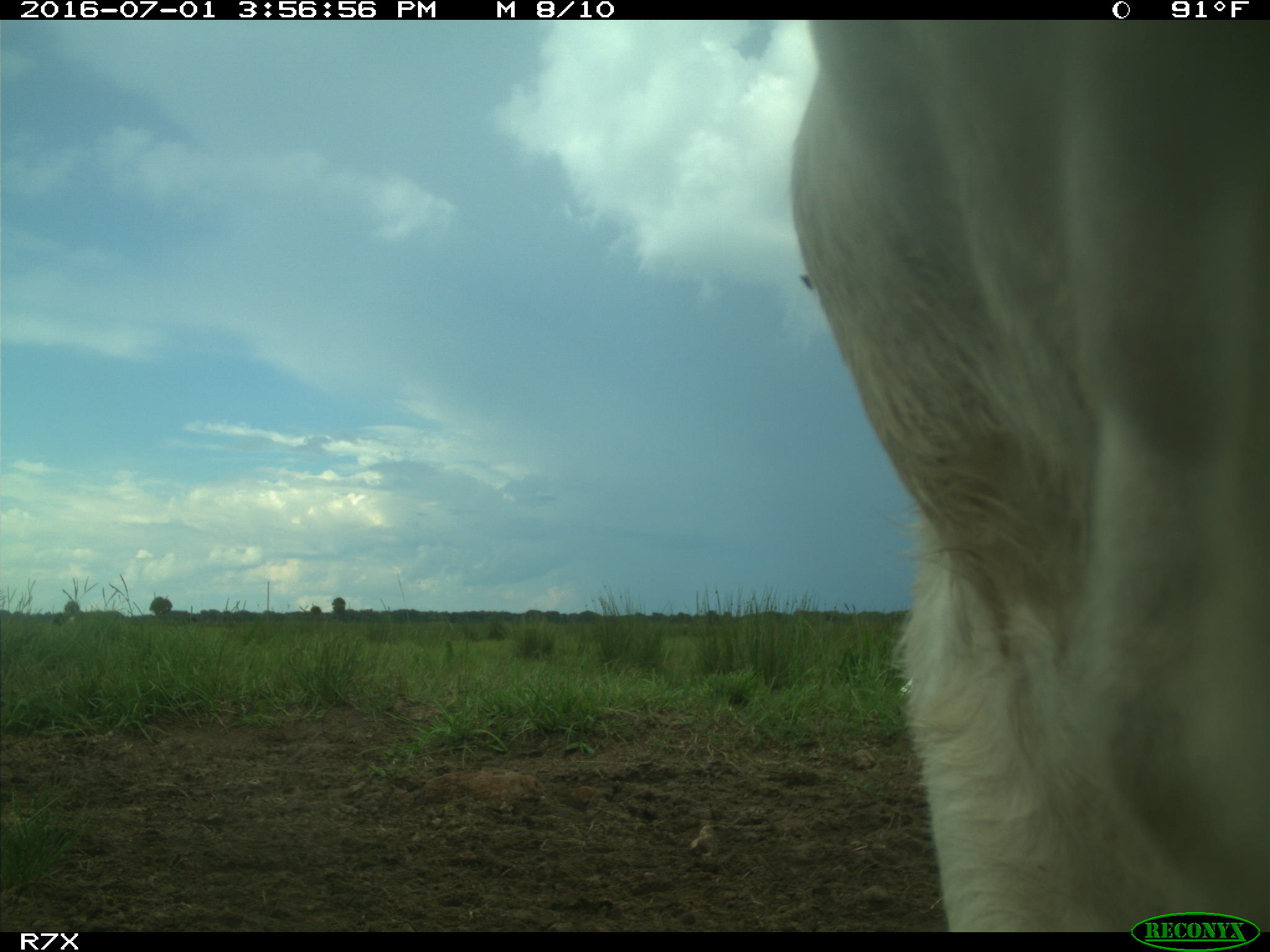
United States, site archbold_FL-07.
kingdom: Animalia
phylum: Chordata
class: Mammalia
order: Artiodactyla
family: Bovidae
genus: Bos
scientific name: Bos taurus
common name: domestic cow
Bos taurus (domestic cow).